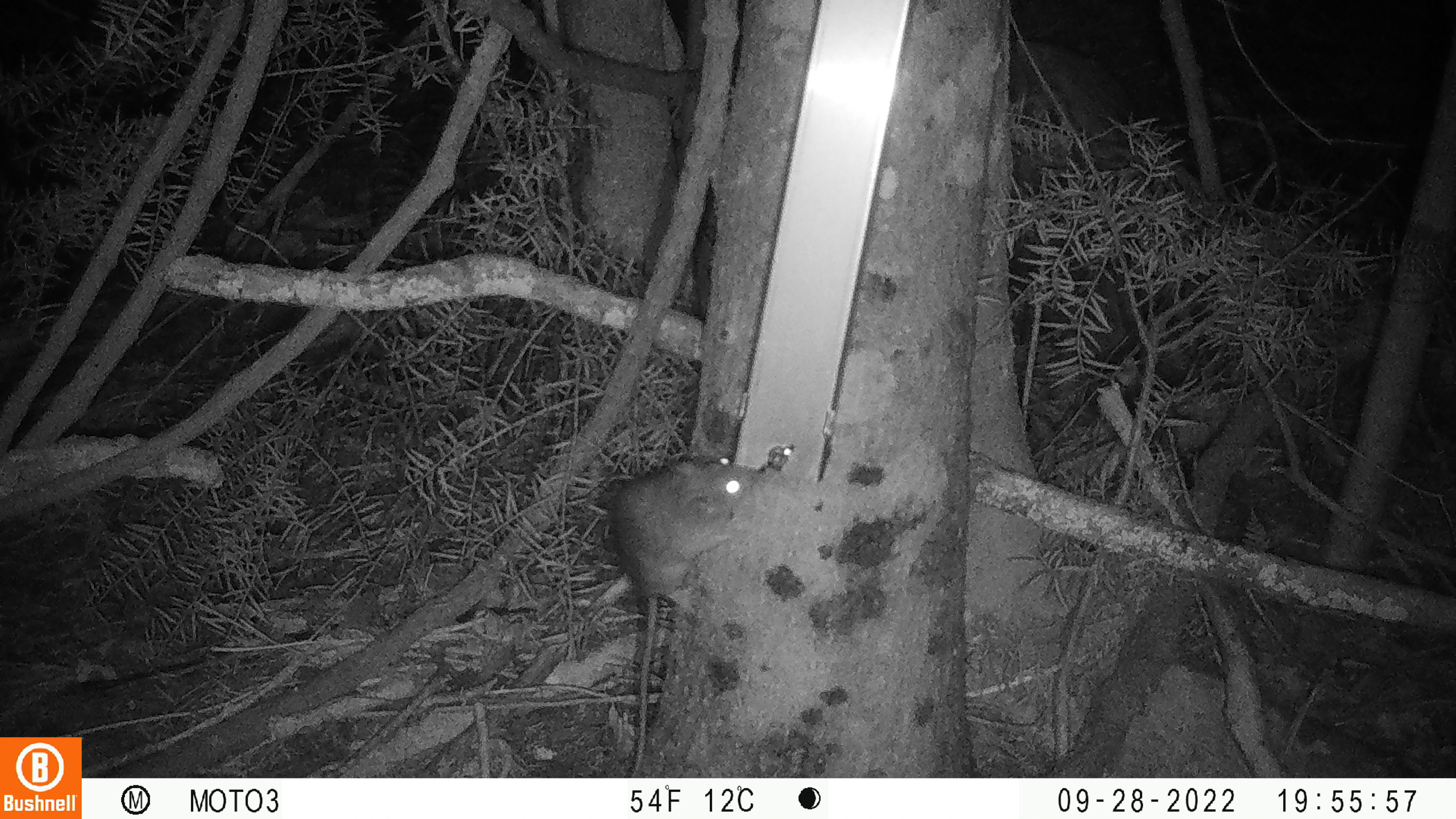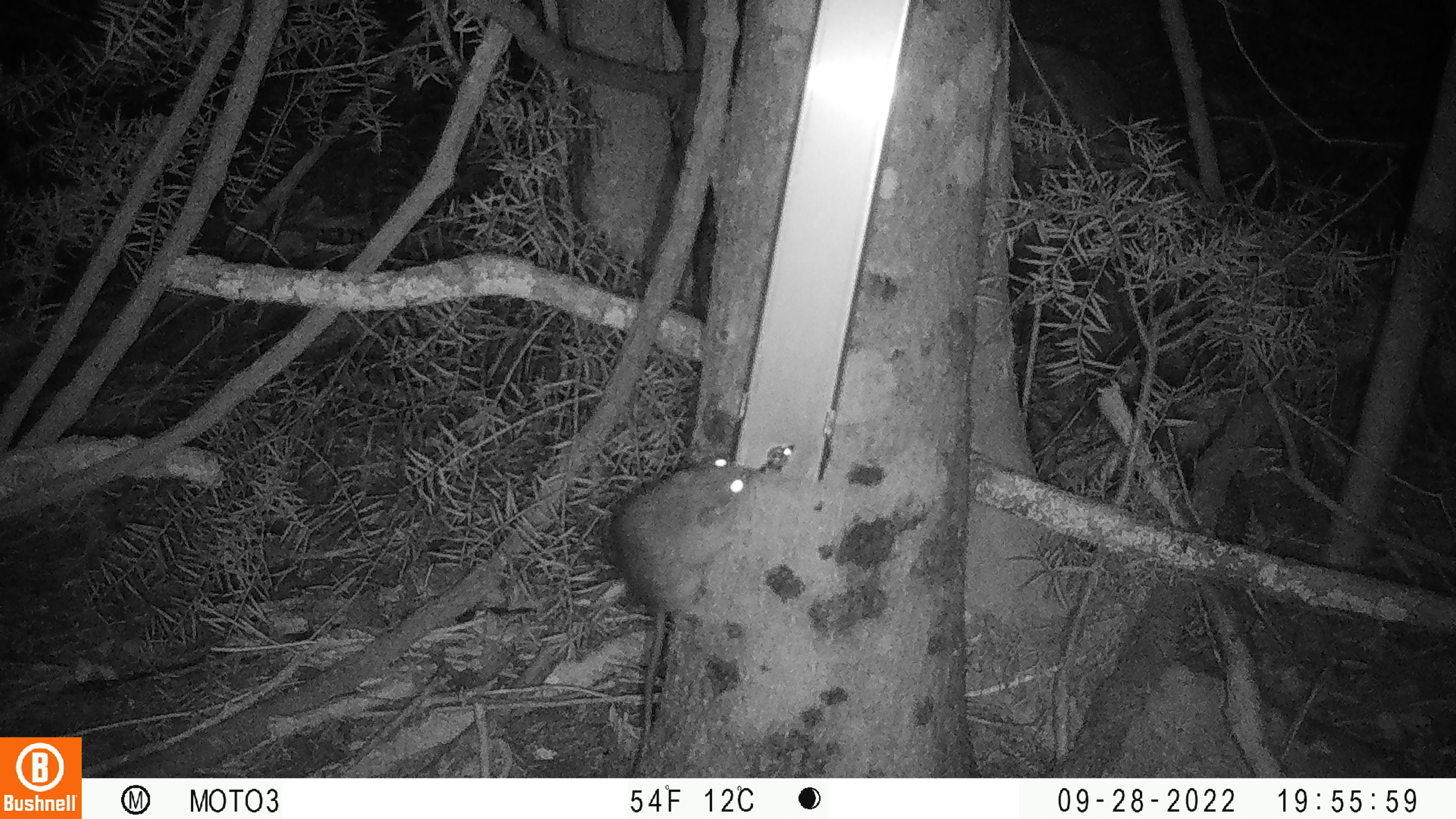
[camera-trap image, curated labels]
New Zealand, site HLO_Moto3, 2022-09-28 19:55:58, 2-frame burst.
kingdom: Animalia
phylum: Chordata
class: Mammalia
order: Rodentia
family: Muridae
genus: Rattus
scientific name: Rattus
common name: rat